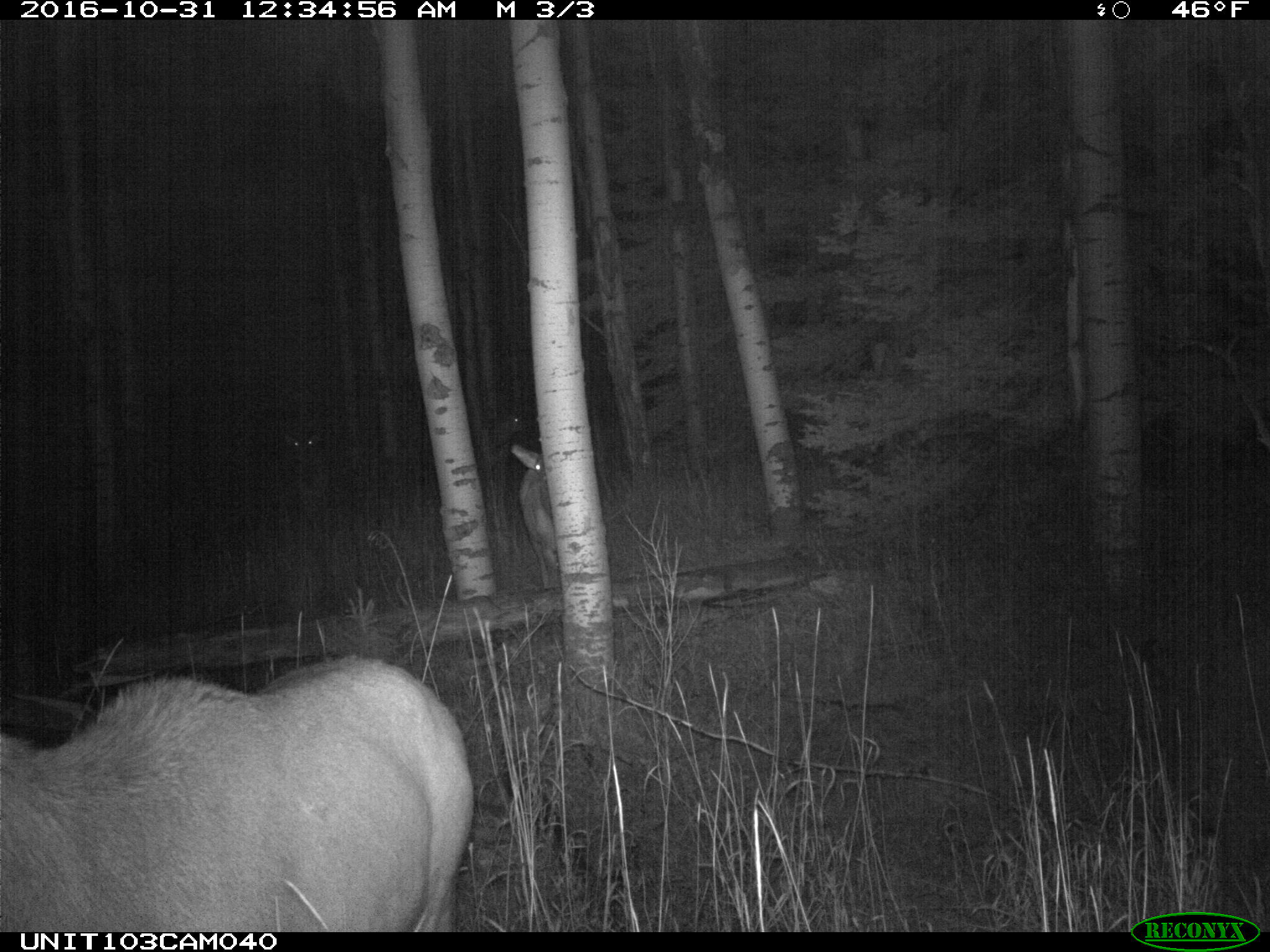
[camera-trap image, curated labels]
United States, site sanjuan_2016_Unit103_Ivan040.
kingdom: Animalia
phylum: Chordata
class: Mammalia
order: Artiodactyla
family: Cervidae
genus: Cervus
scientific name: Cervus elaphus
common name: red deer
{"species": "Cervus elaphus (red deer)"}